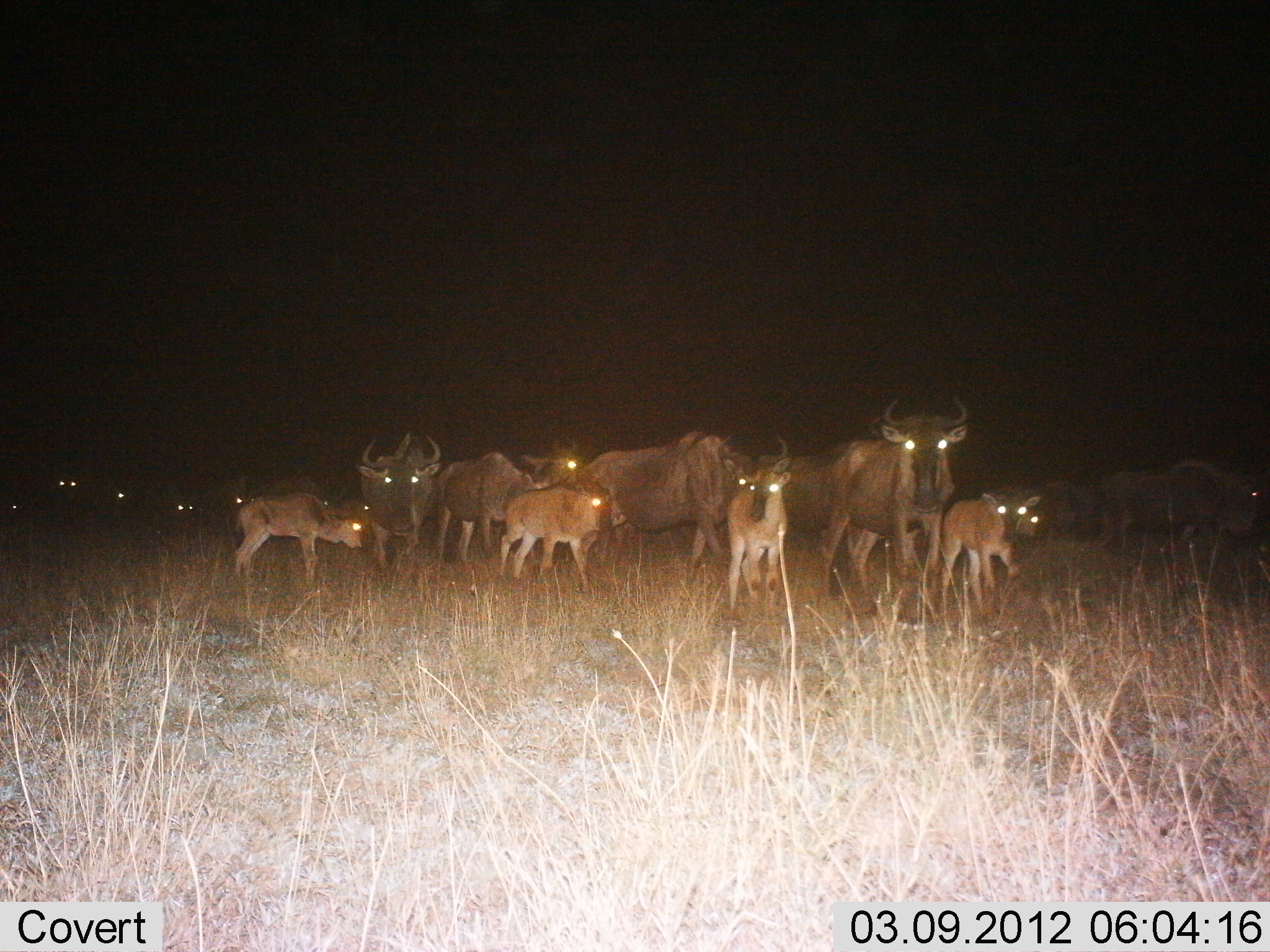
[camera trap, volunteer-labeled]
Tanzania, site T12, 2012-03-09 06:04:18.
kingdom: Animalia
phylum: Chordata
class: Mammalia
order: Artiodactyla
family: Bovidae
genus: Connochaetes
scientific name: Connochaetes taurinus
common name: blue wildebeest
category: wildebeest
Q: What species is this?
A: Wildebeest (blue wildebeest) (Connochaetes taurinus).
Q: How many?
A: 11-50.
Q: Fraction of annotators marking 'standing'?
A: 81%.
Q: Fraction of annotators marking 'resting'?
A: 5%.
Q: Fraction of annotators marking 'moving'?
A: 19%.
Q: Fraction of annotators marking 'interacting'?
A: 5%.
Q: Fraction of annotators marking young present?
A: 86%.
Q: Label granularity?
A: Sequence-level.